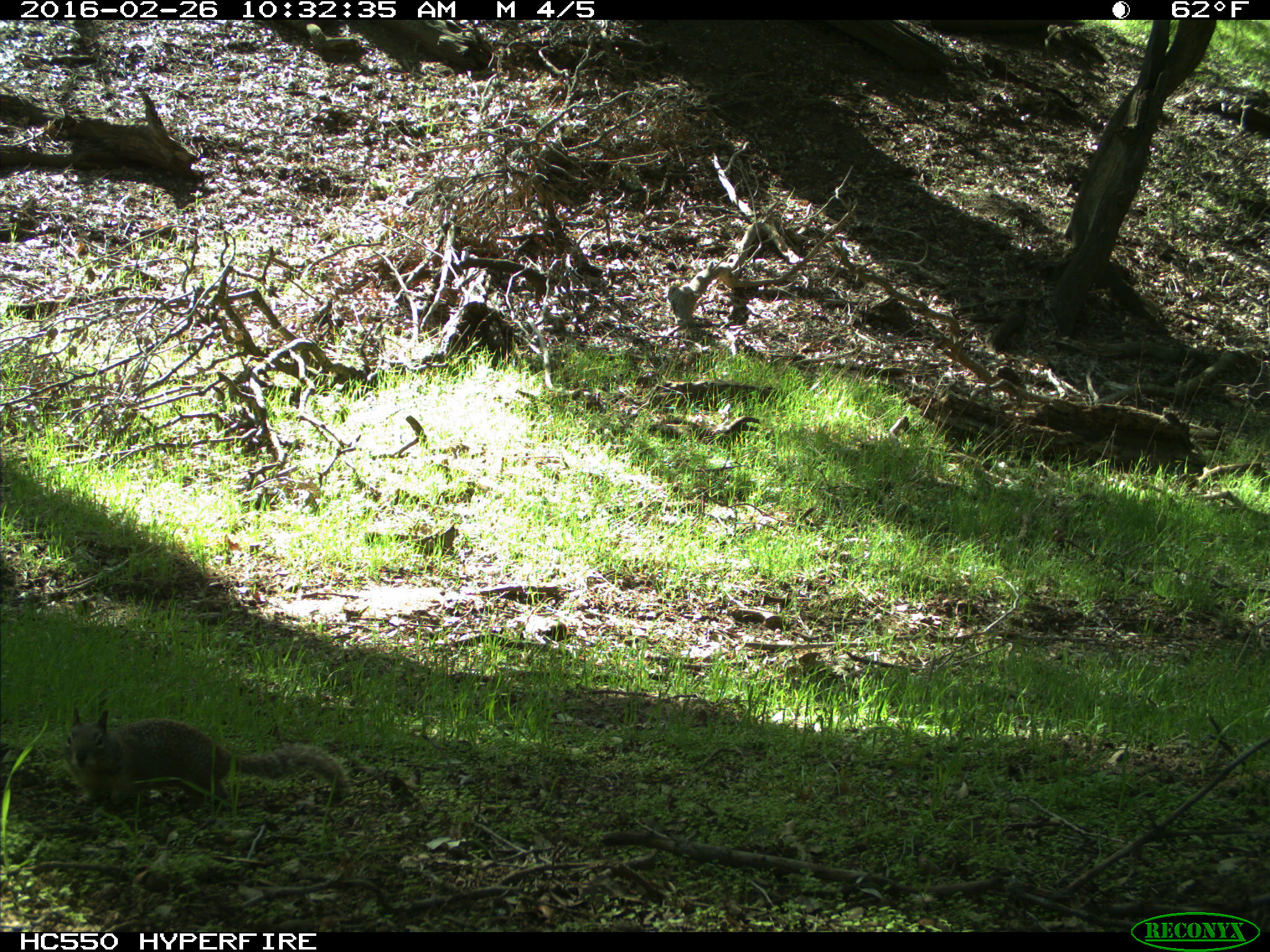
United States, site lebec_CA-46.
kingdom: Animalia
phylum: Chordata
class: Mammalia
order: Rodentia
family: Sciuridae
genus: Otospermophilus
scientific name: Otospermophilus beecheyi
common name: california ground squirrel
Otospermophilus beecheyi (california ground squirrel).